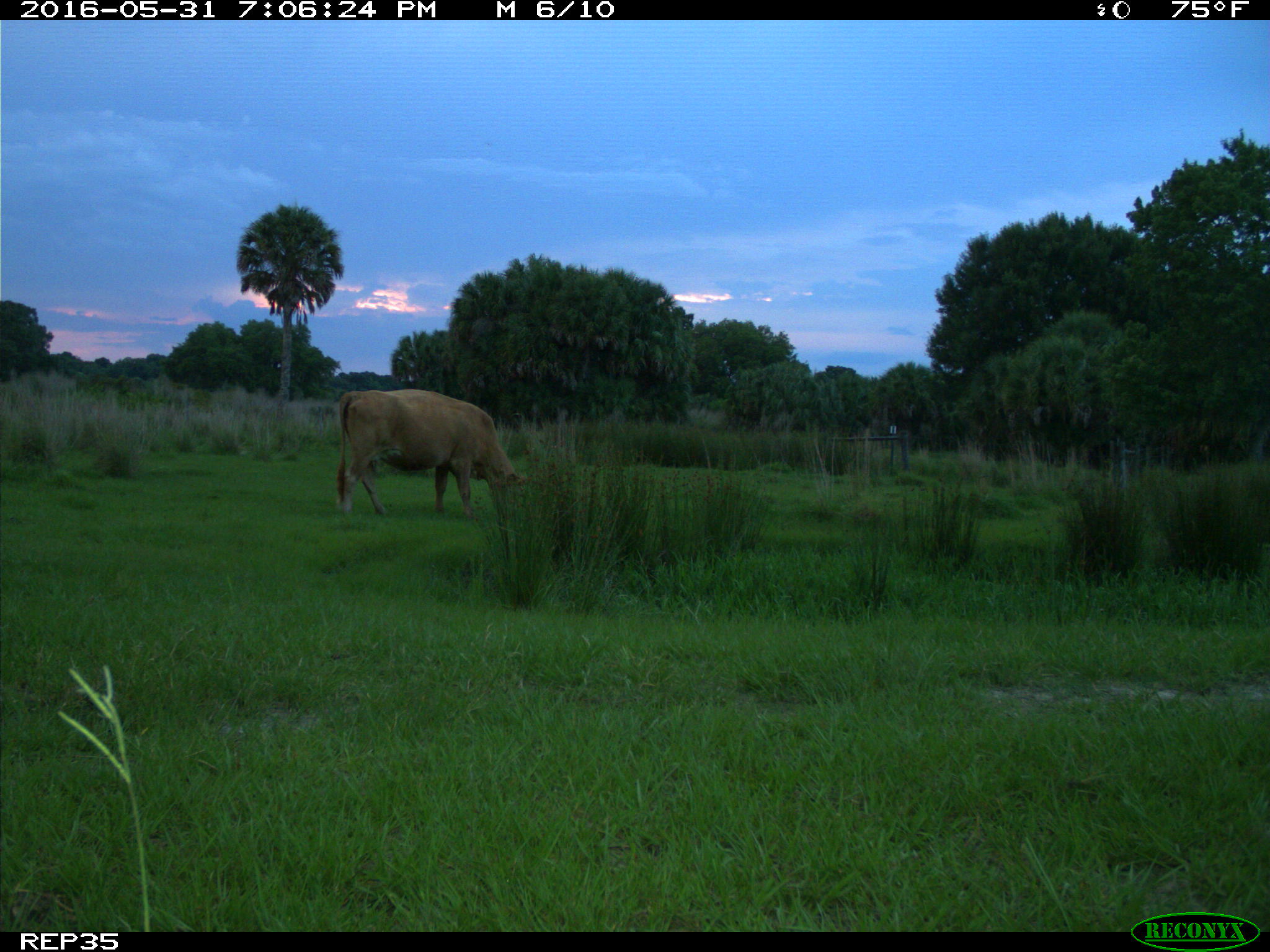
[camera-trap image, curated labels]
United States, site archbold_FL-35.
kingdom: Animalia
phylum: Chordata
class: Mammalia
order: Artiodactyla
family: Bovidae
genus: Bos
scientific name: Bos taurus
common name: domestic cow